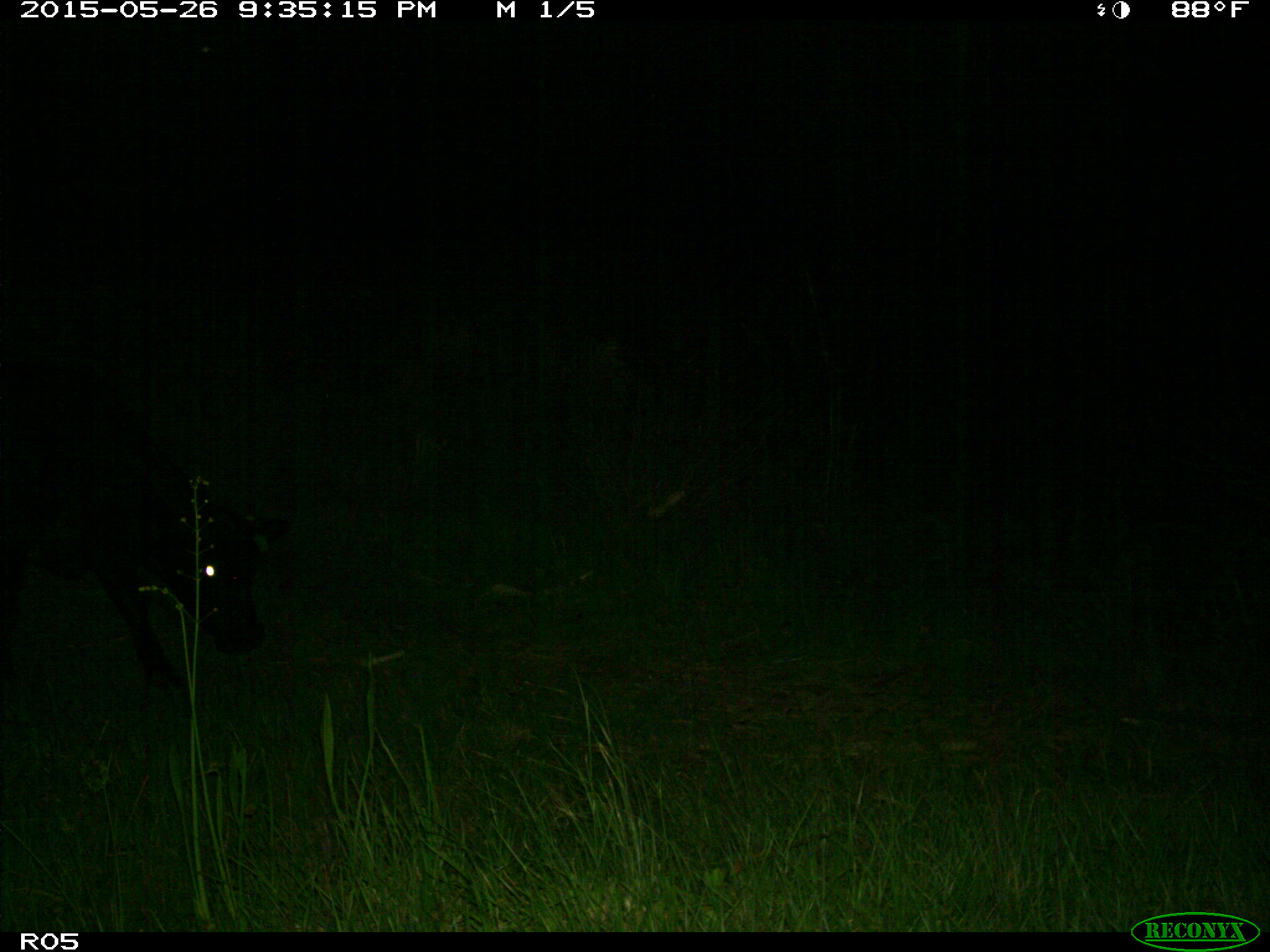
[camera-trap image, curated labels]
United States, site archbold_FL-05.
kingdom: Animalia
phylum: Chordata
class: Mammalia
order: Artiodactyla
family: Bovidae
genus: Bos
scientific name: Bos taurus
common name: domestic cow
Bos taurus (domestic cow).